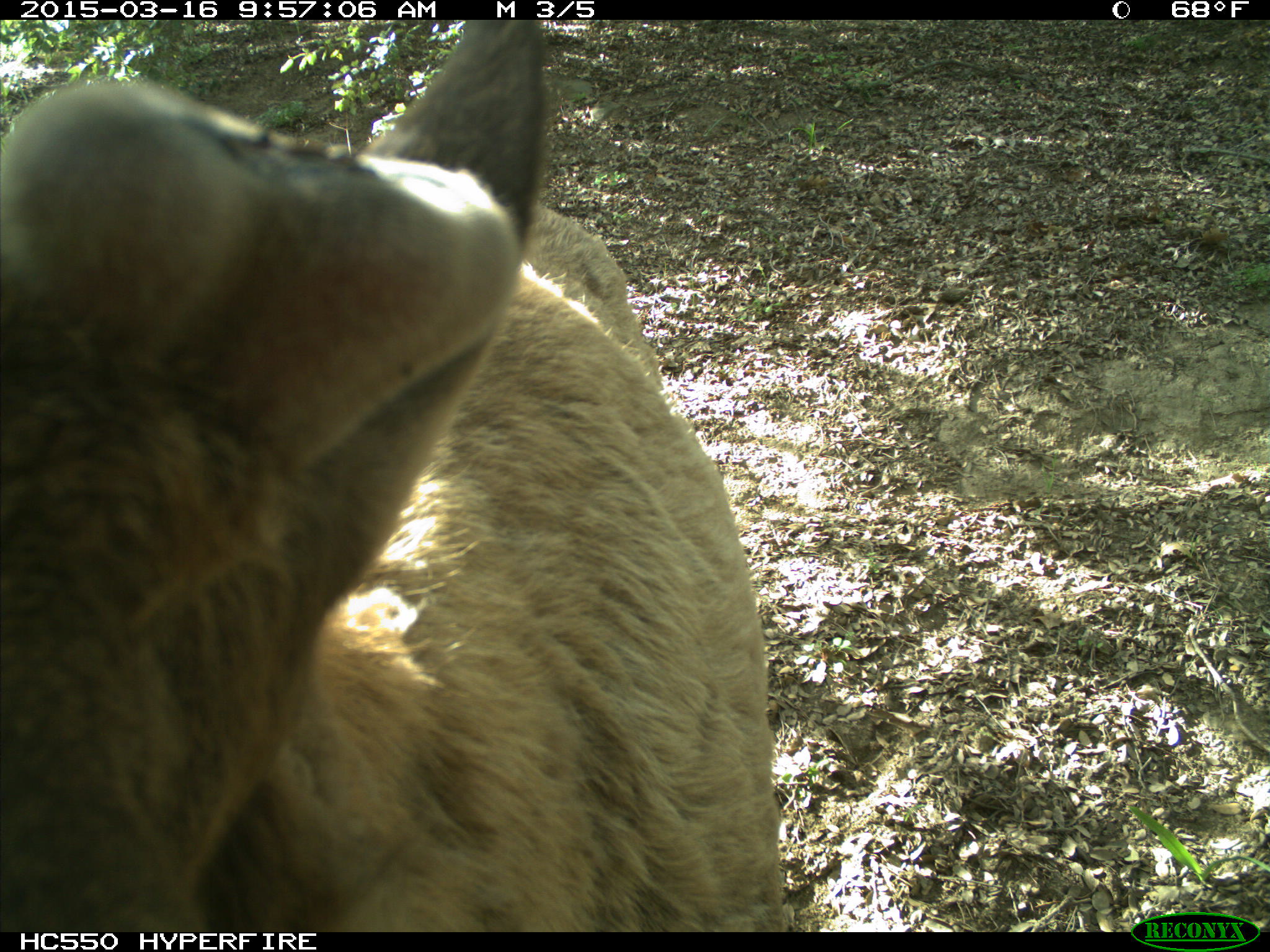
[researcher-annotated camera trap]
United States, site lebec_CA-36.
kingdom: Animalia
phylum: Chordata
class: Mammalia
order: Artiodactyla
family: Cervidae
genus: Cervus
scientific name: Cervus canadensis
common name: elk